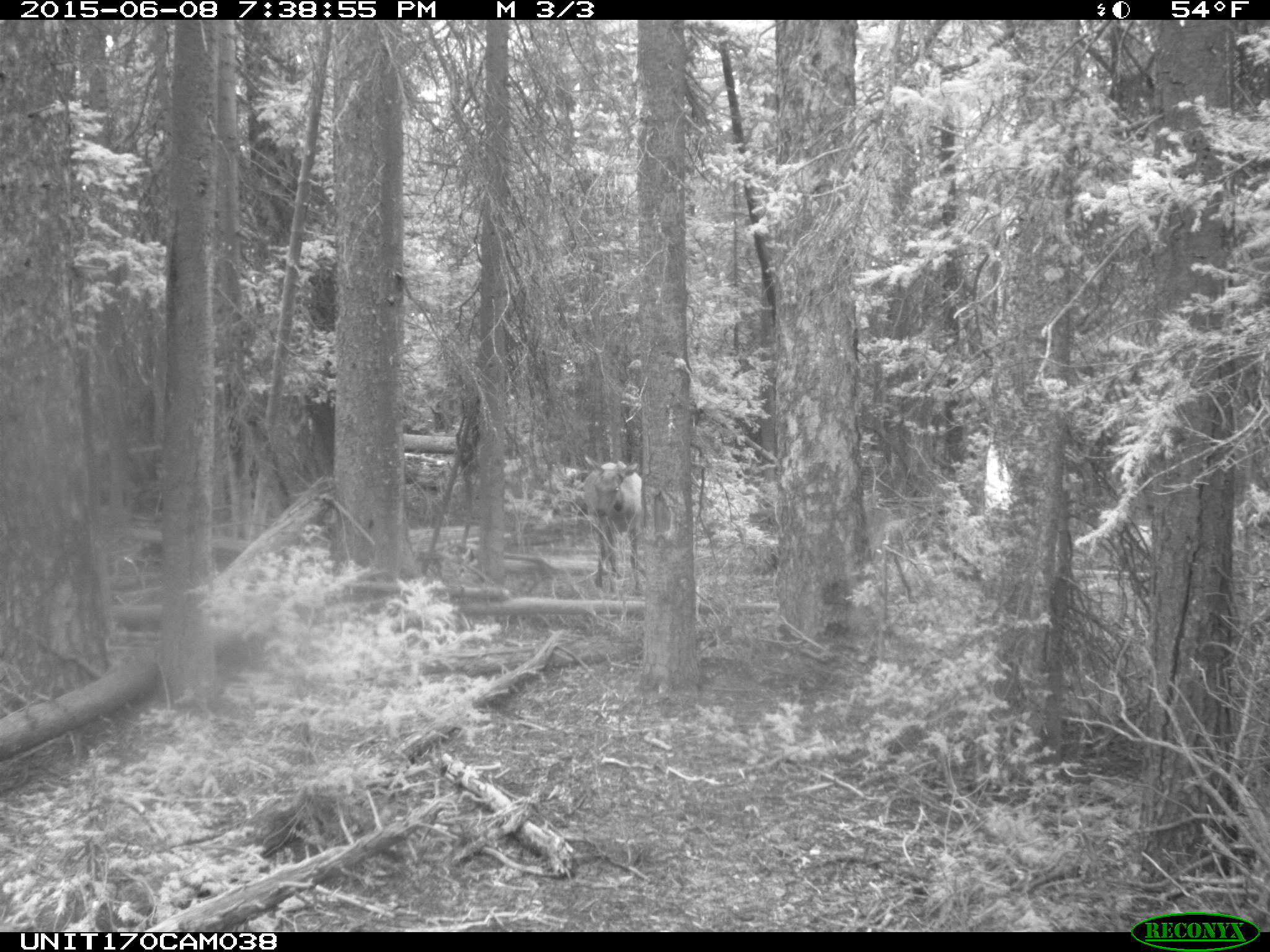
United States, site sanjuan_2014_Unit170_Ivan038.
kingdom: Animalia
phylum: Chordata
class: Mammalia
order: Artiodactyla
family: Cervidae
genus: Cervus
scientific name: Cervus elaphus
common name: red deer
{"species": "Cervus elaphus (red deer)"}